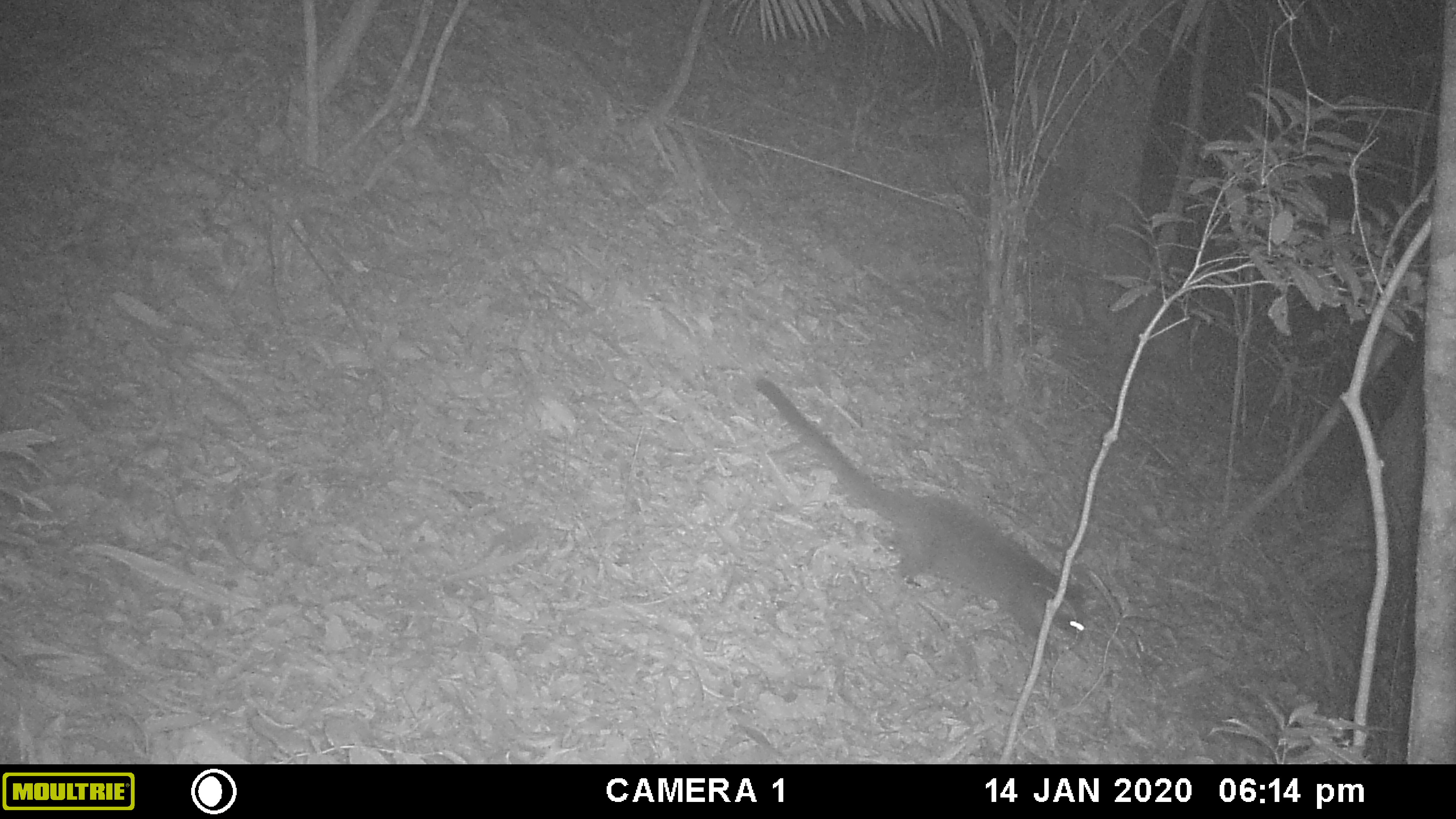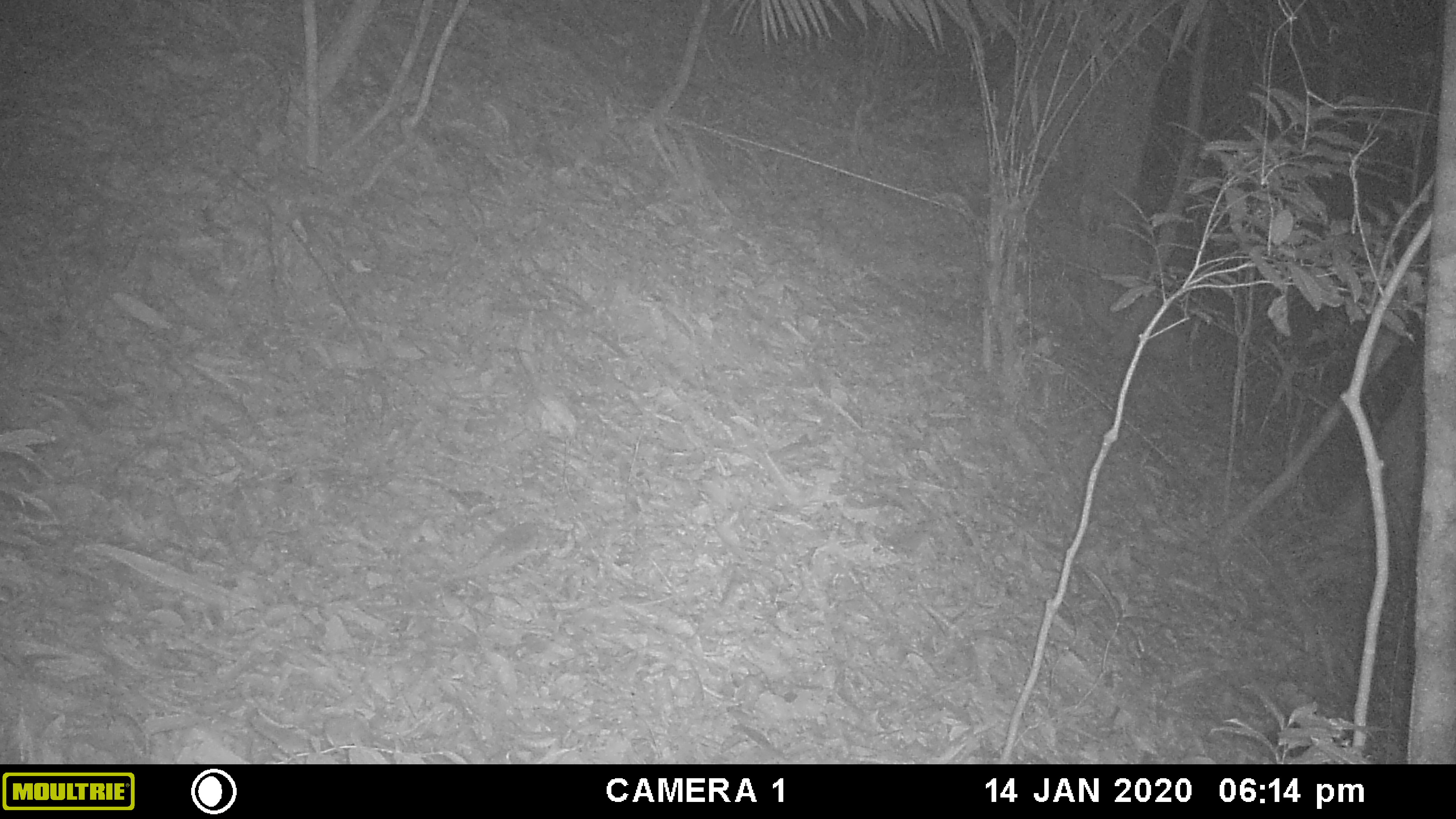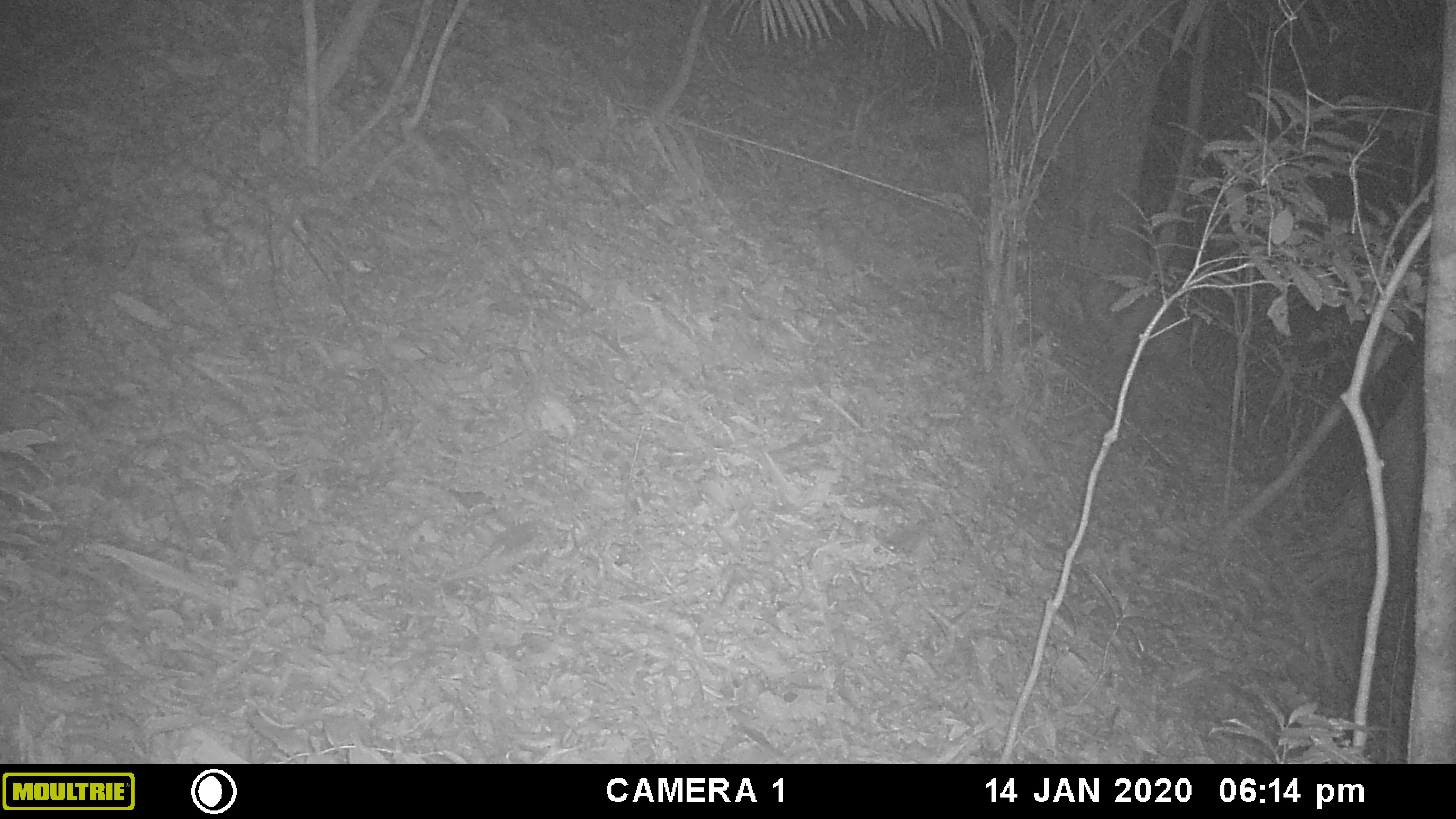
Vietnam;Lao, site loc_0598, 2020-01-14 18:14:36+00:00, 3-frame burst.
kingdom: Animalia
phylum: Chordata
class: Mammalia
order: Carnivora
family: Viverridae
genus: Paguma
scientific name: Paguma larvata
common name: masked palm civet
Masked palm civet (Paguma larvata). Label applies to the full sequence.